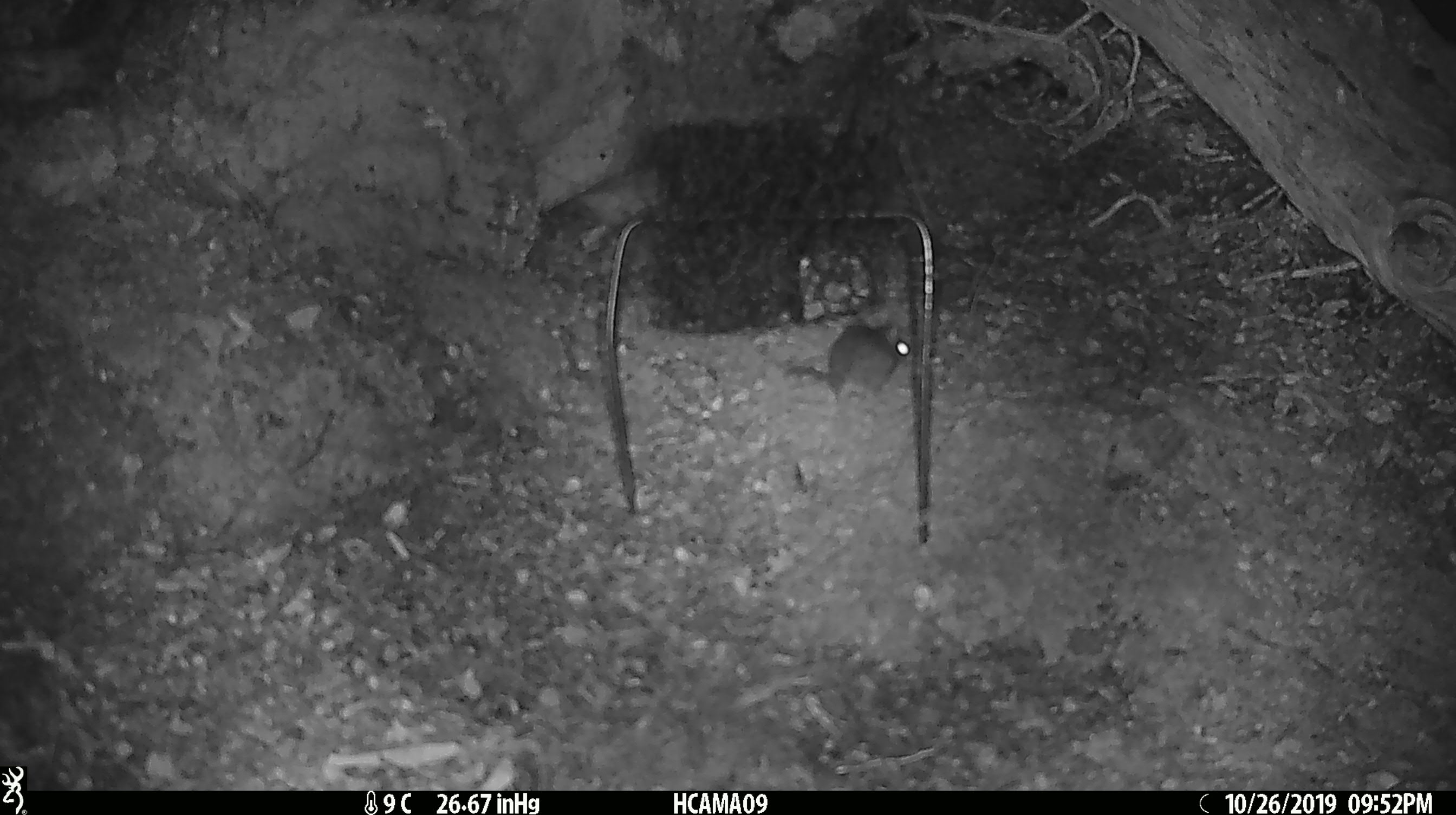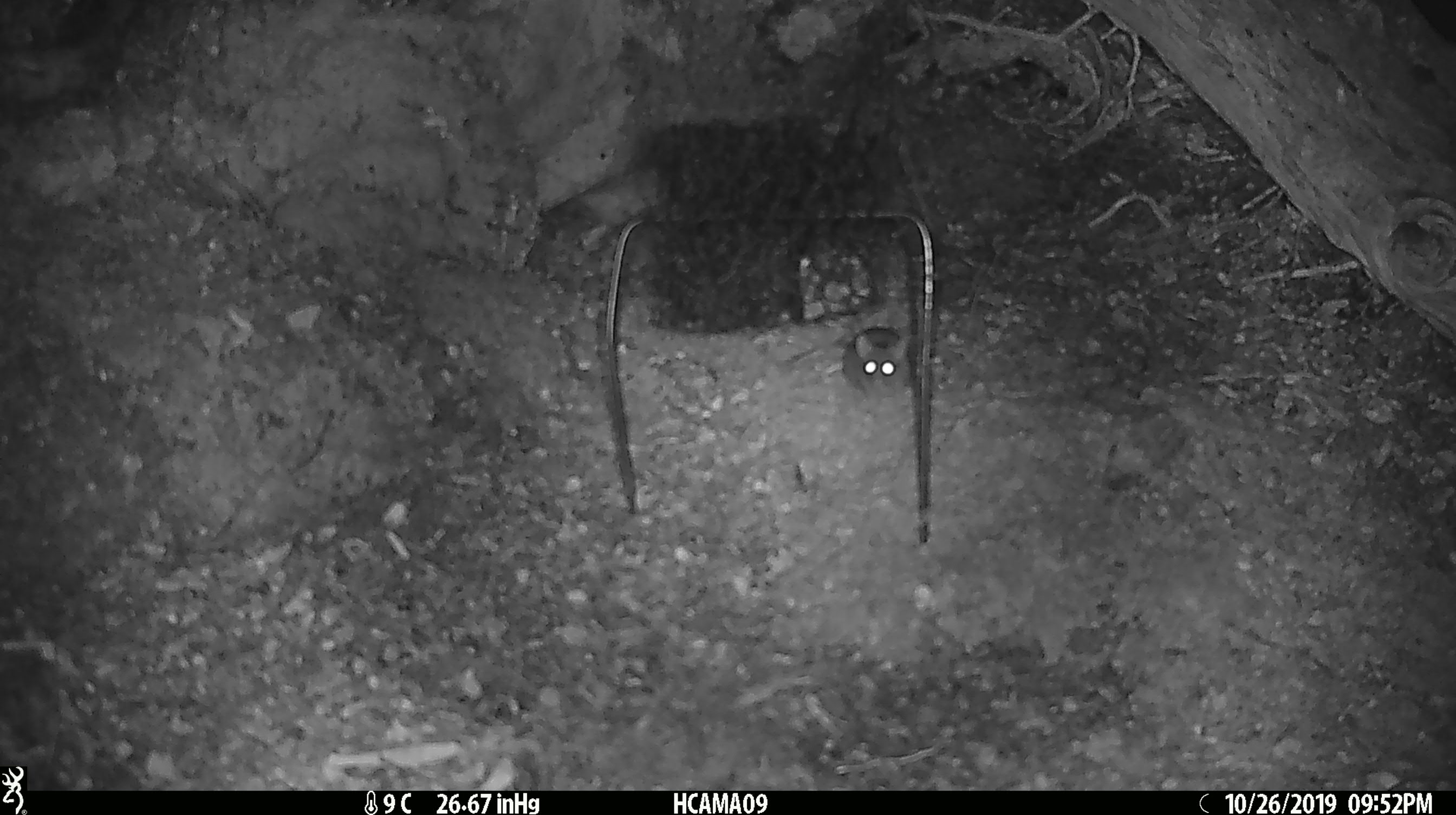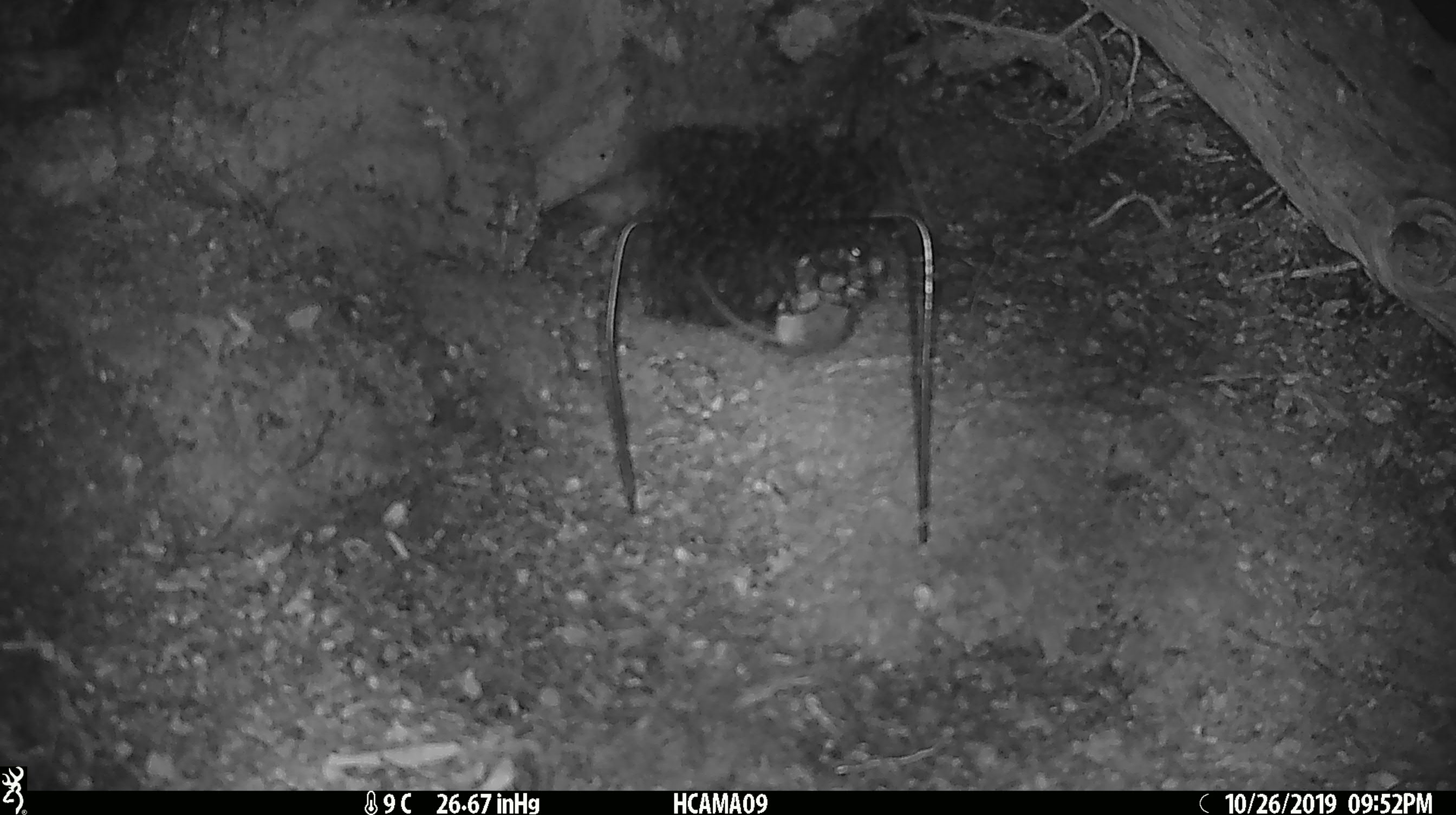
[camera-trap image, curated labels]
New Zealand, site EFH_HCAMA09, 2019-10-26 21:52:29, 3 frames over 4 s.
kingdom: Animalia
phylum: Chordata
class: Mammalia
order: Rodentia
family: Muridae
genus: Mus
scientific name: Mus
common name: mouse